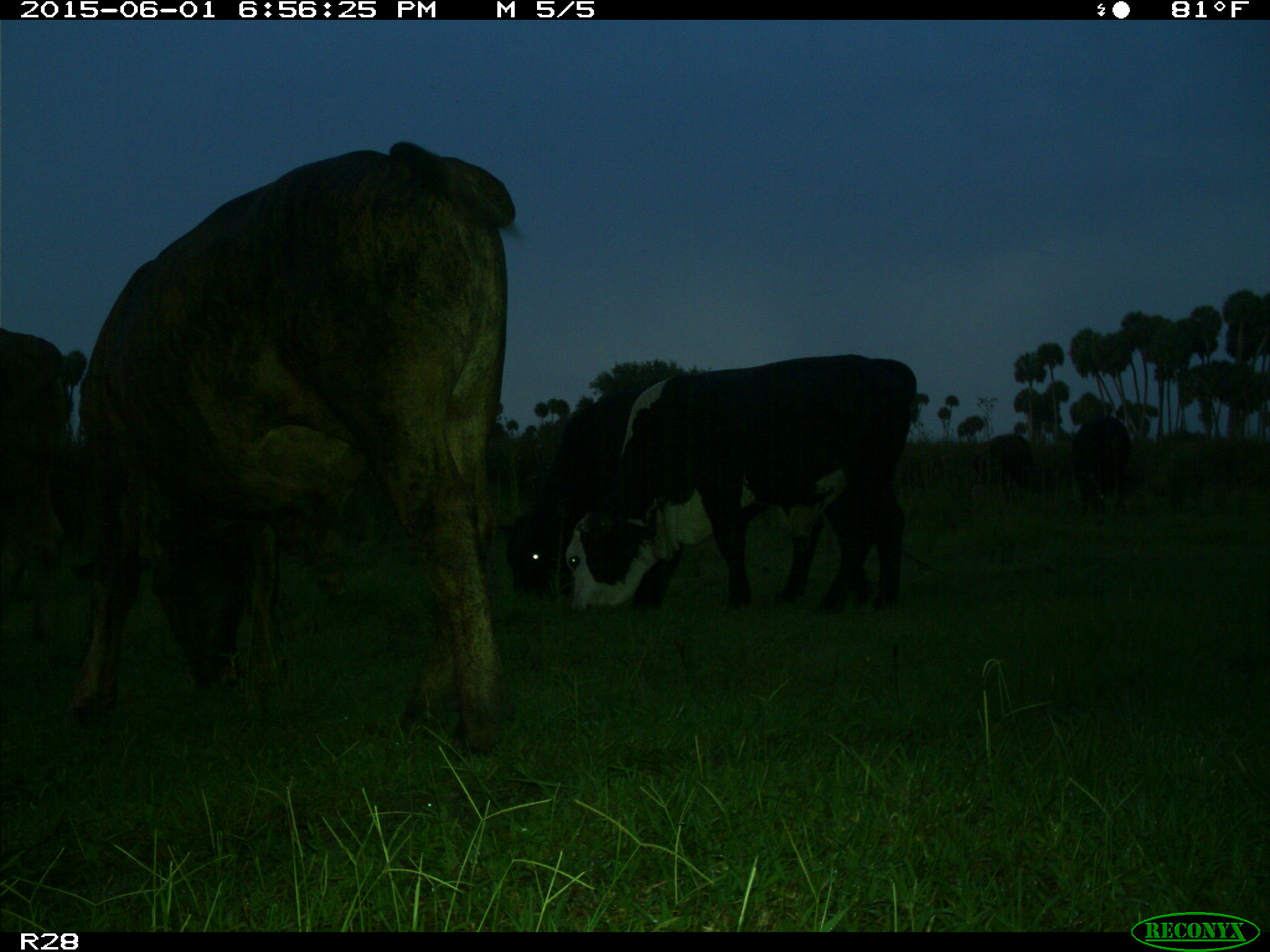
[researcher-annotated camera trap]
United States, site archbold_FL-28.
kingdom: Animalia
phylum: Chordata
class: Mammalia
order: Artiodactyla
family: Bovidae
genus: Bos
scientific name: Bos taurus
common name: domestic cow